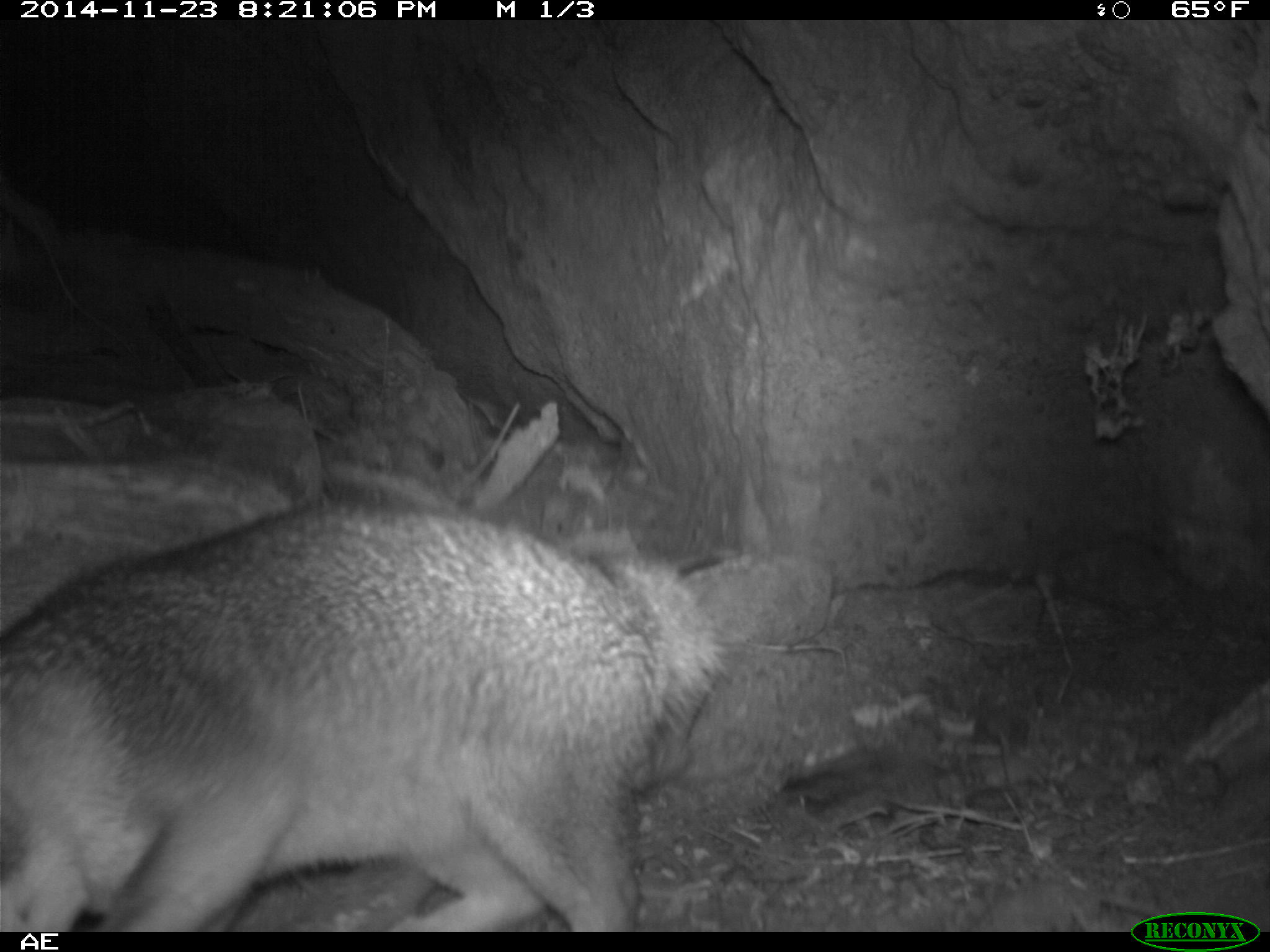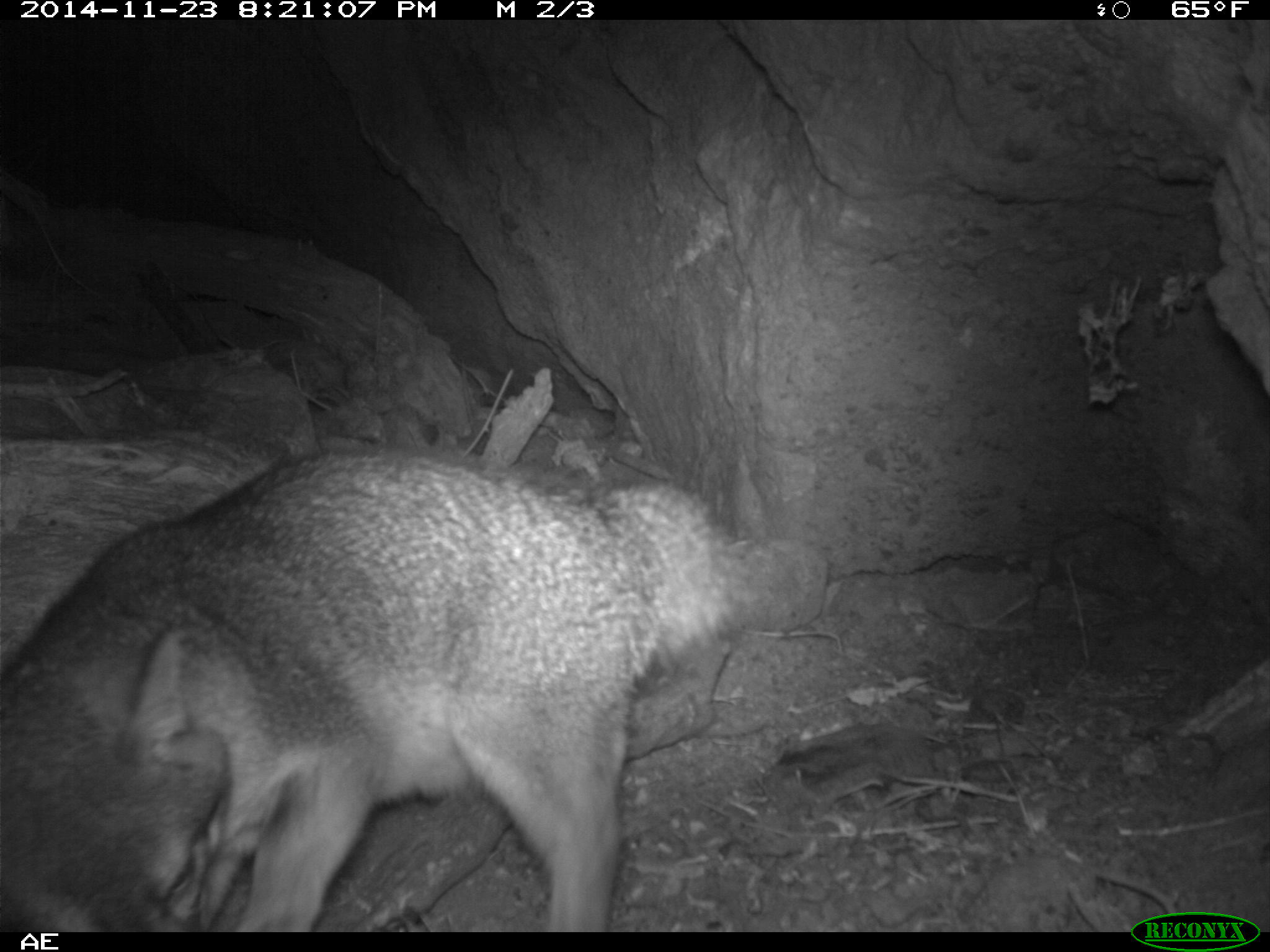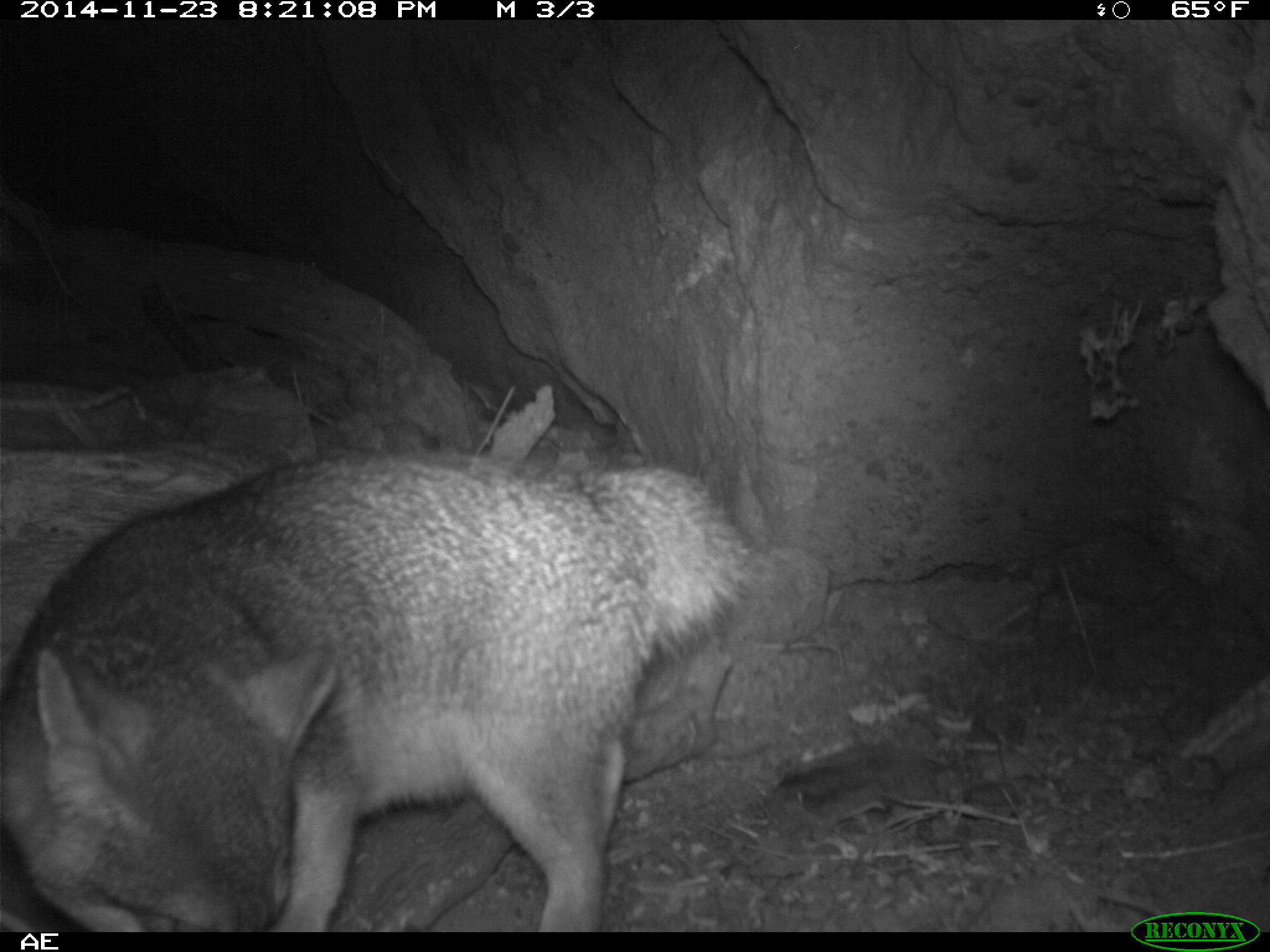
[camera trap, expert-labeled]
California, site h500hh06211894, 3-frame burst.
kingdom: Animalia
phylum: Chordata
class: Mammalia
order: Carnivora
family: Canidae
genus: Urocyon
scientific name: Urocyon littoralis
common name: island fox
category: fox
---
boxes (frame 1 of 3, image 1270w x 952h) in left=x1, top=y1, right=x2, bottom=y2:
fox: left=0, top=496, right=725, bottom=932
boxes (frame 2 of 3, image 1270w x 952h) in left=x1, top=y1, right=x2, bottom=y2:
fox: left=0, top=443, right=752, bottom=930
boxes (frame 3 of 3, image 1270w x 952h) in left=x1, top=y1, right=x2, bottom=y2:
fox: left=0, top=449, right=750, bottom=930